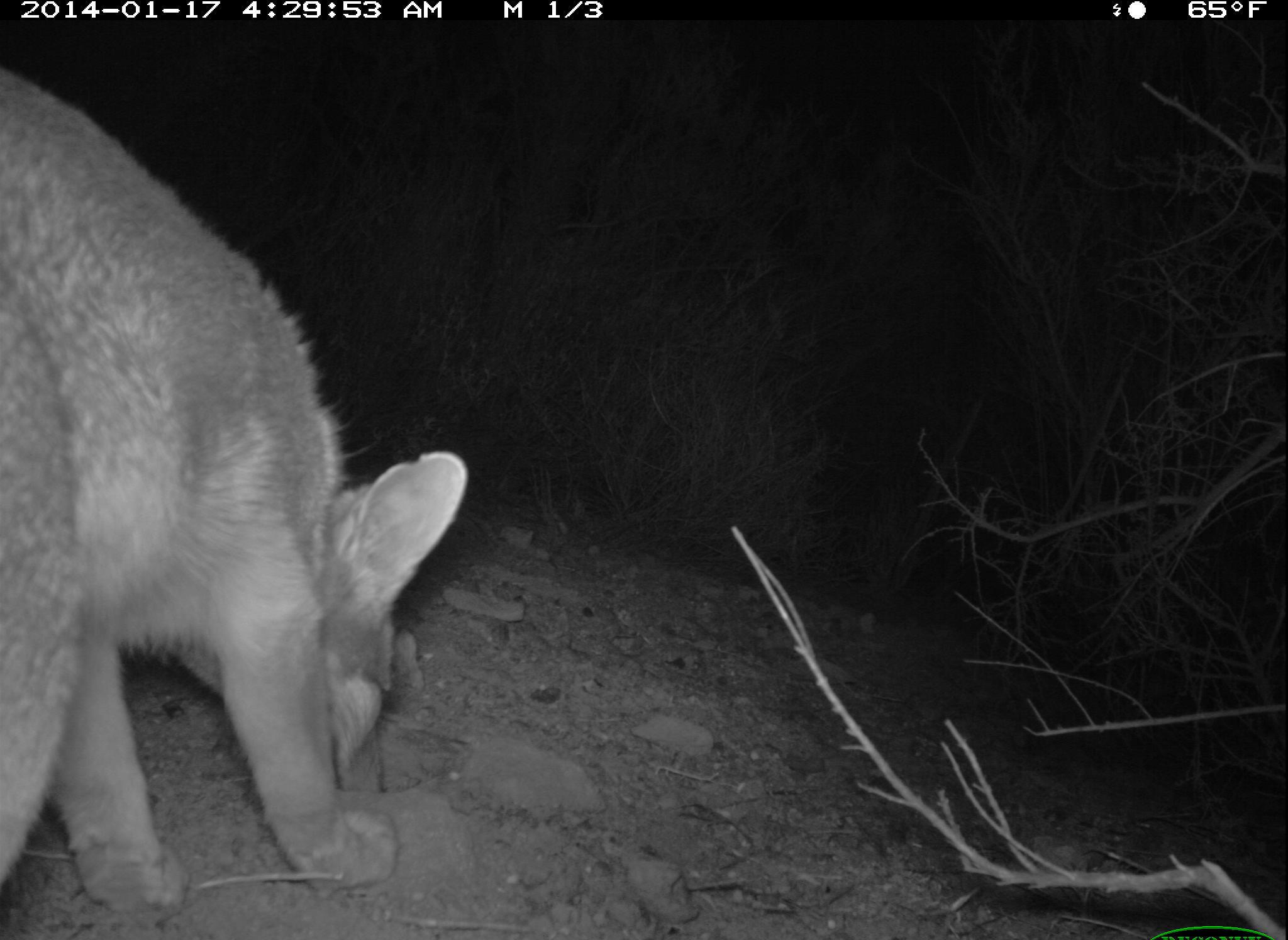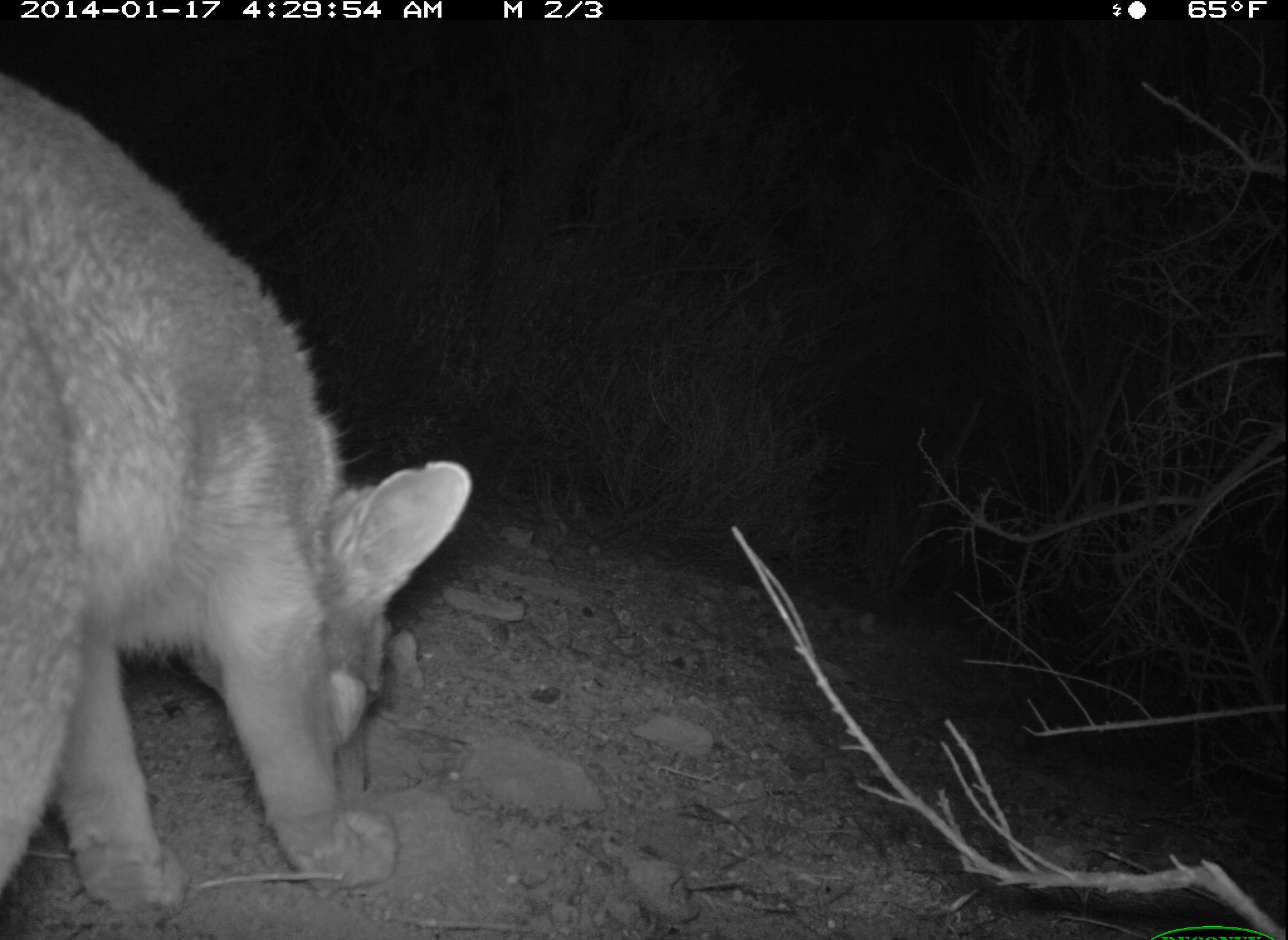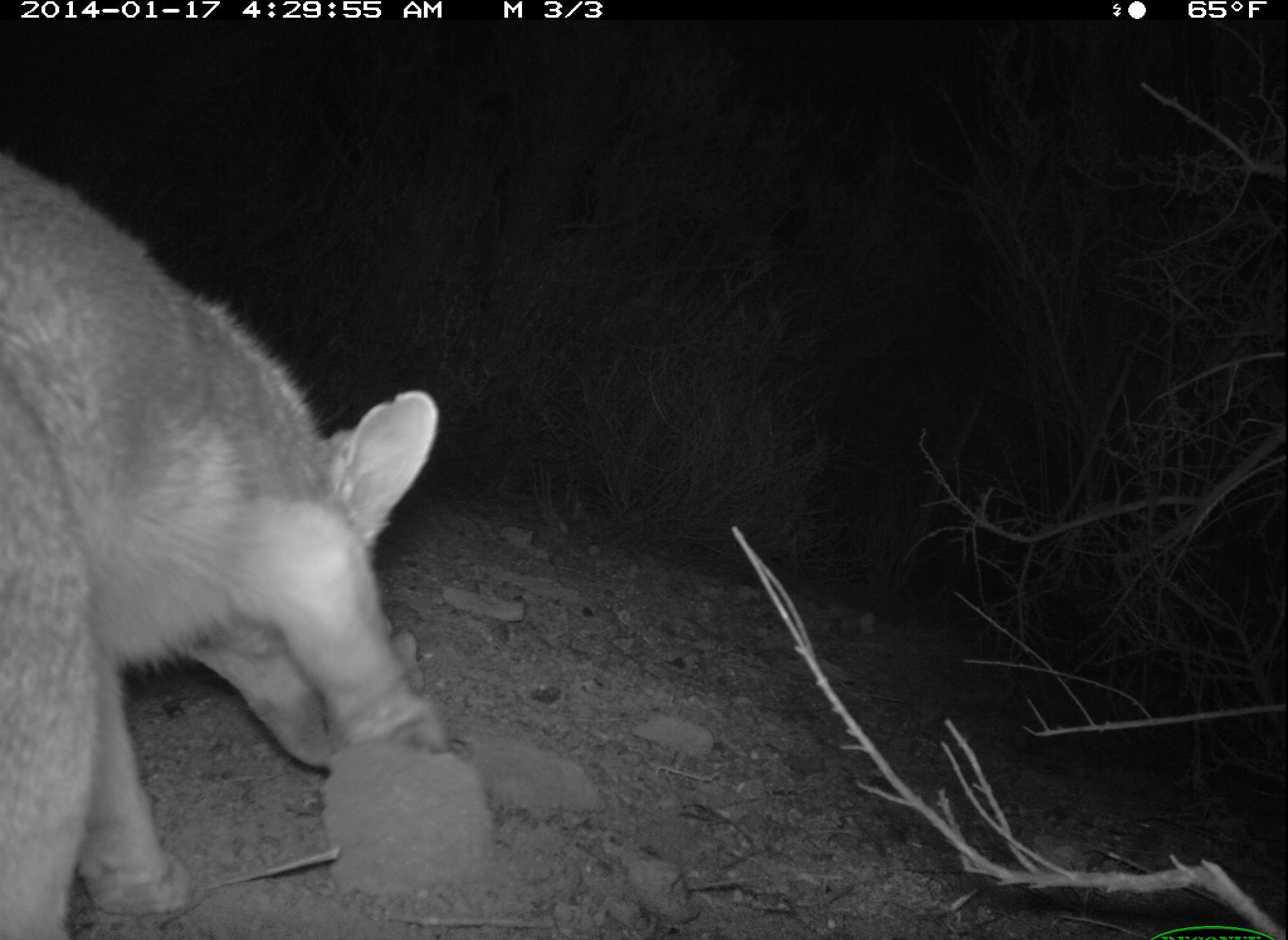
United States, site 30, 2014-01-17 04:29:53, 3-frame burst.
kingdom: Animalia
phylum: Chordata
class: Mammalia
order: Carnivora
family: Canidae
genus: Urocyon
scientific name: Urocyon cinereoargenteus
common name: gray fox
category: fox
Fox (gray fox) (Urocyon cinereoargenteus).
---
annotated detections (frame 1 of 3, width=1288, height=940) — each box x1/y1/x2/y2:
fox: 0/70/469/939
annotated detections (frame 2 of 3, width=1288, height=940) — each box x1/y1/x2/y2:
fox: 0/73/473/912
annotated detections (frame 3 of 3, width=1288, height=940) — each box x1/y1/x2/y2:
fox: 0/159/441/939